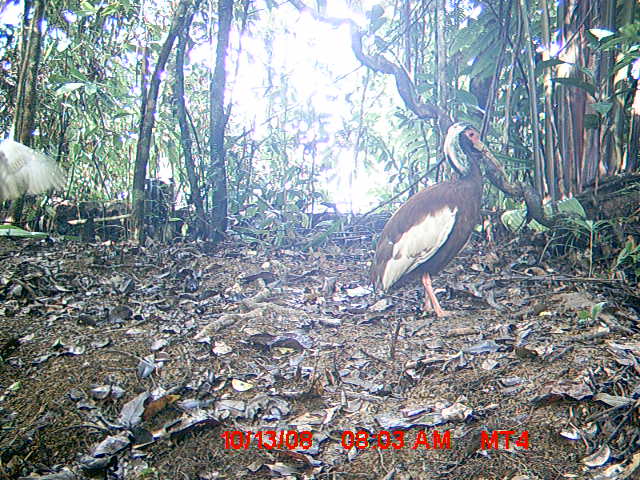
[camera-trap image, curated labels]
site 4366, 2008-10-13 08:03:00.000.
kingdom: Animalia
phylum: Chordata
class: Aves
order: Pelecaniformes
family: Threskiornithidae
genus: Lophotibis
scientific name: Lophotibis cristata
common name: madagascan ibis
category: lophotibis cristataa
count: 2